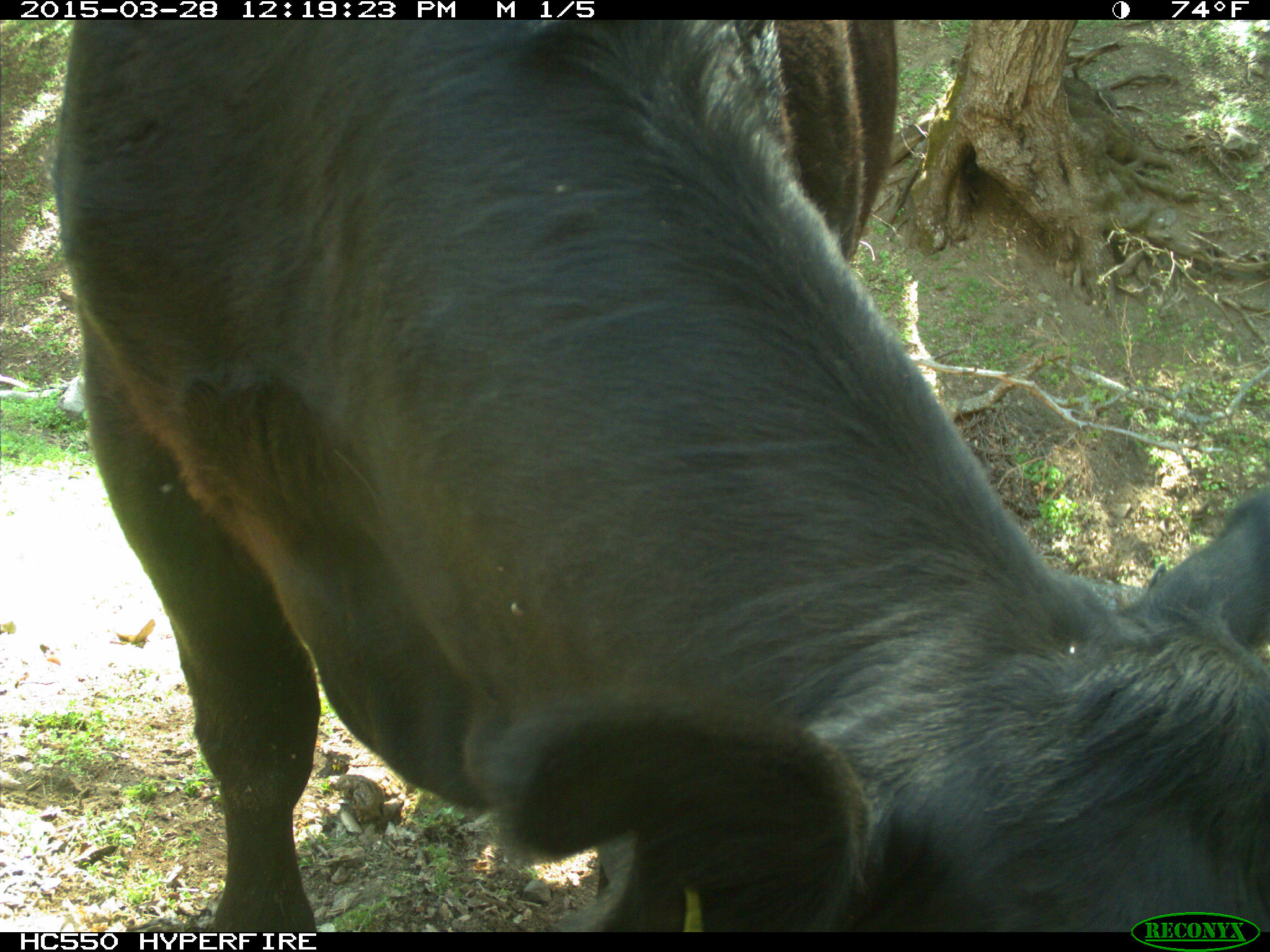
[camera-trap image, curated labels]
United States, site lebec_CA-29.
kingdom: Animalia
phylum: Chordata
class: Mammalia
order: Artiodactyla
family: Bovidae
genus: Bos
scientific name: Bos taurus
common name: domestic cow